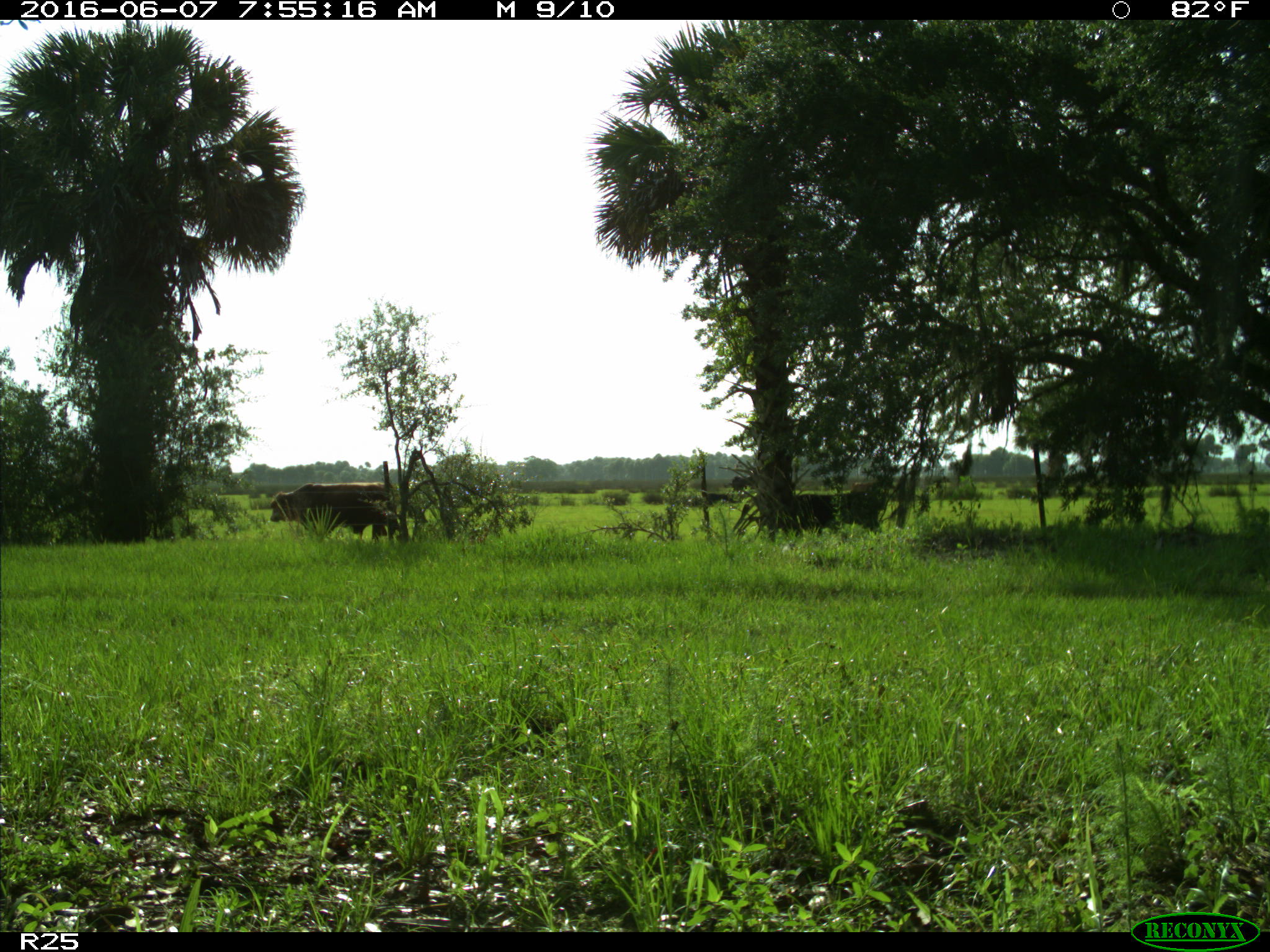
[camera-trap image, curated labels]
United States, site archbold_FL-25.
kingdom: Animalia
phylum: Chordata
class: Mammalia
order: Artiodactyla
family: Bovidae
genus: Bos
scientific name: Bos taurus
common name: domestic cow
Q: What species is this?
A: Bos taurus (domestic cow).